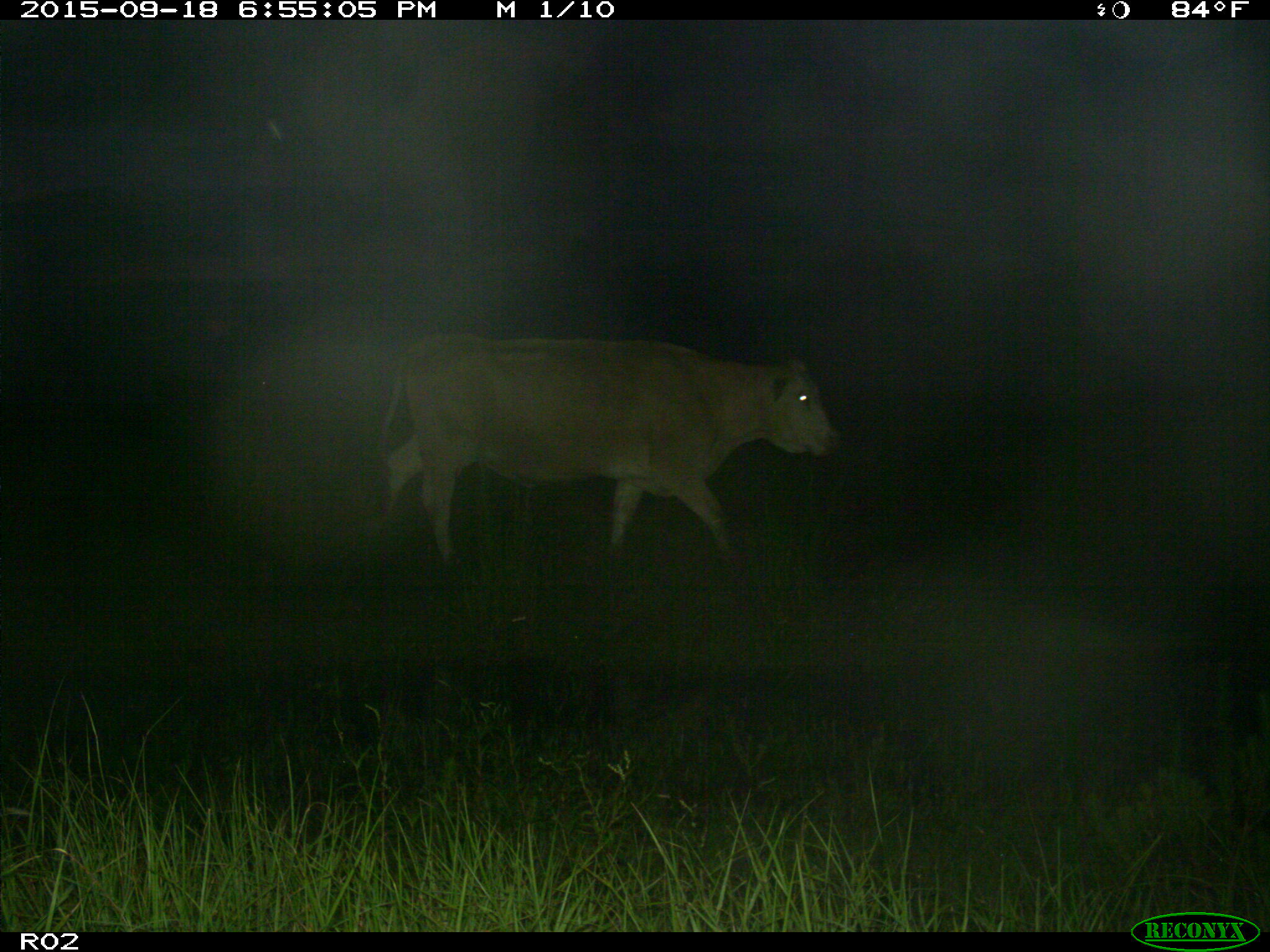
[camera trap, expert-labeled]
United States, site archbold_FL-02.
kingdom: Animalia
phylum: Chordata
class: Mammalia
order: Artiodactyla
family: Bovidae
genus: Bos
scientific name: Bos taurus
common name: domestic cow